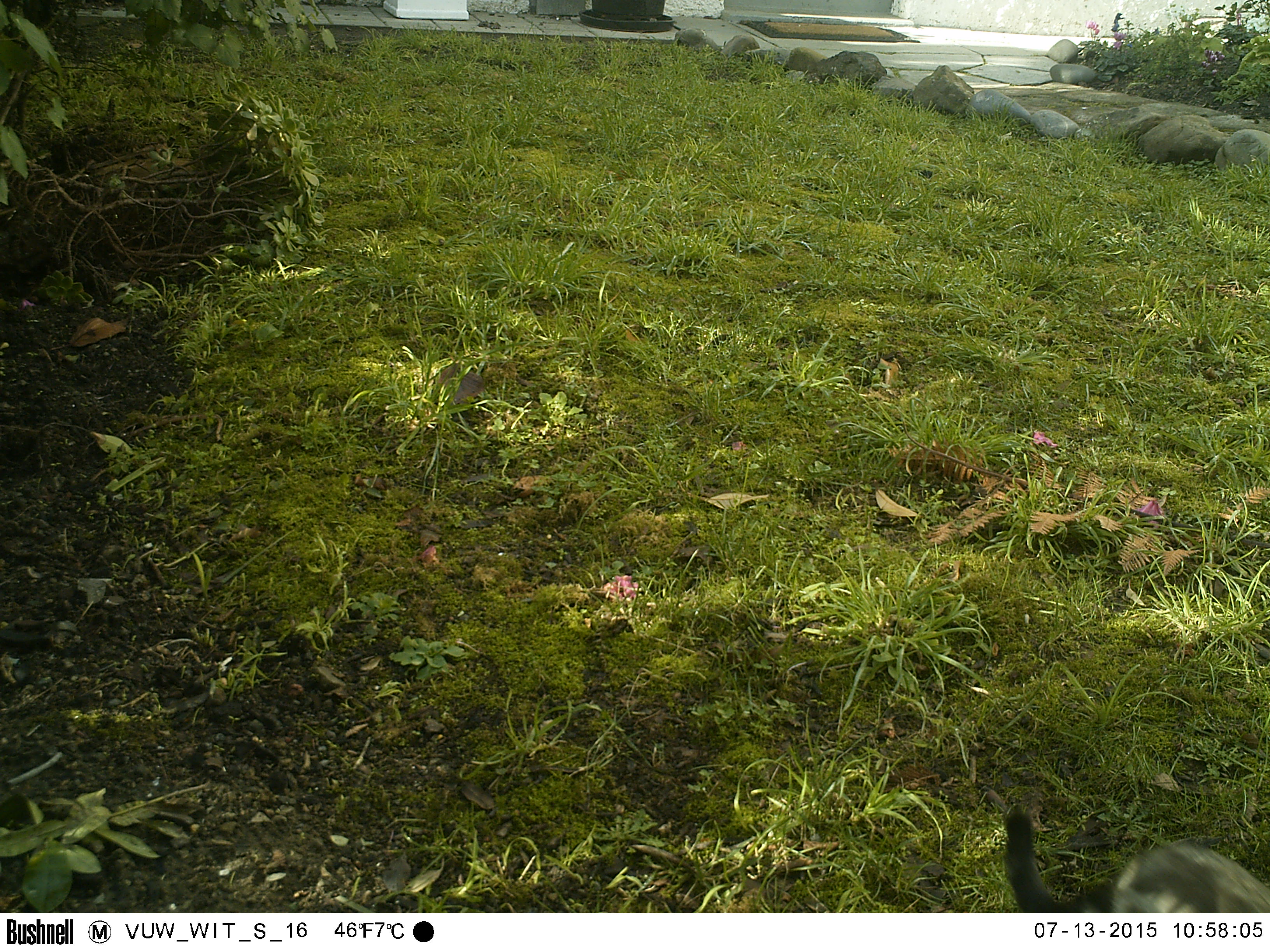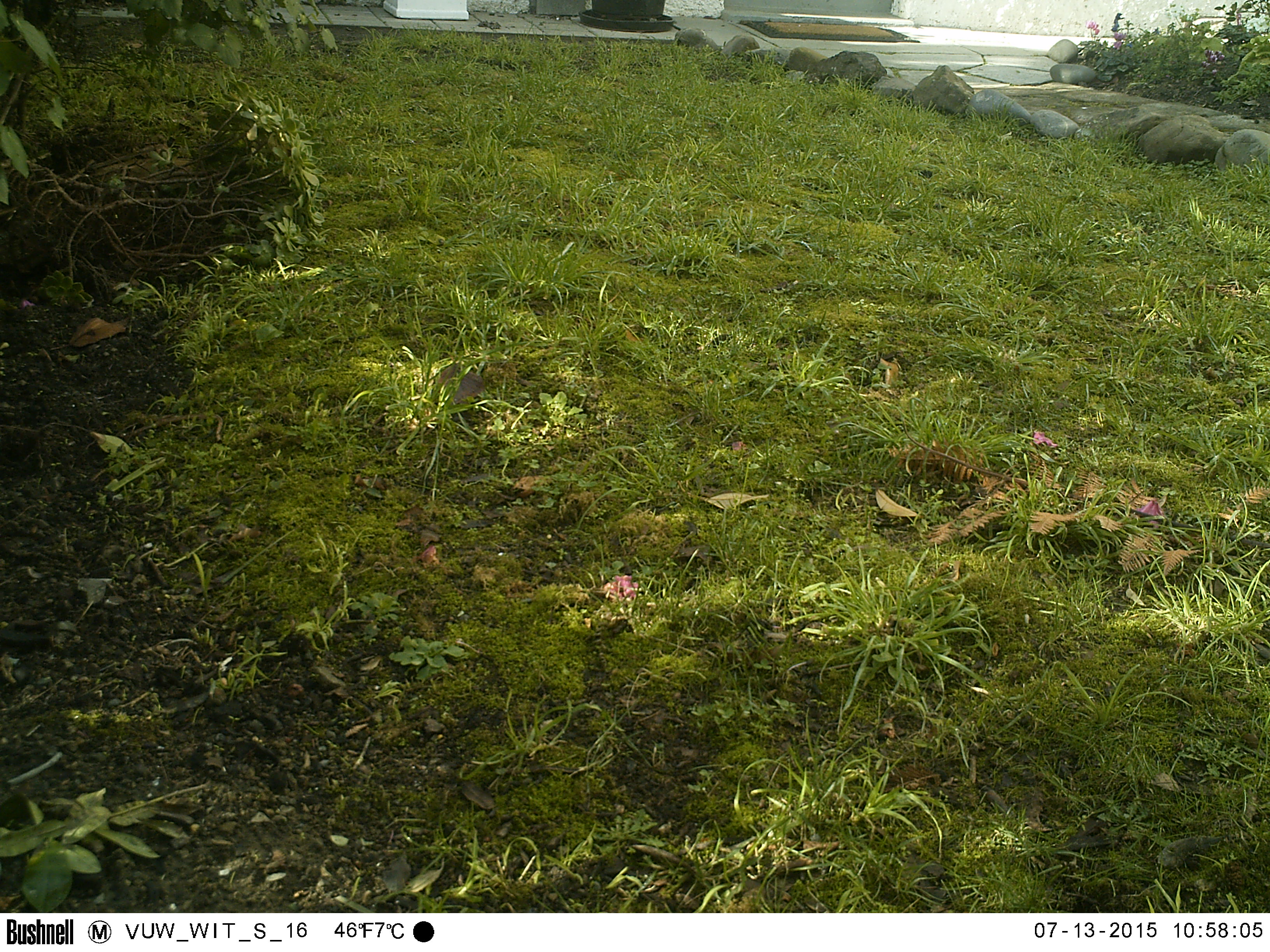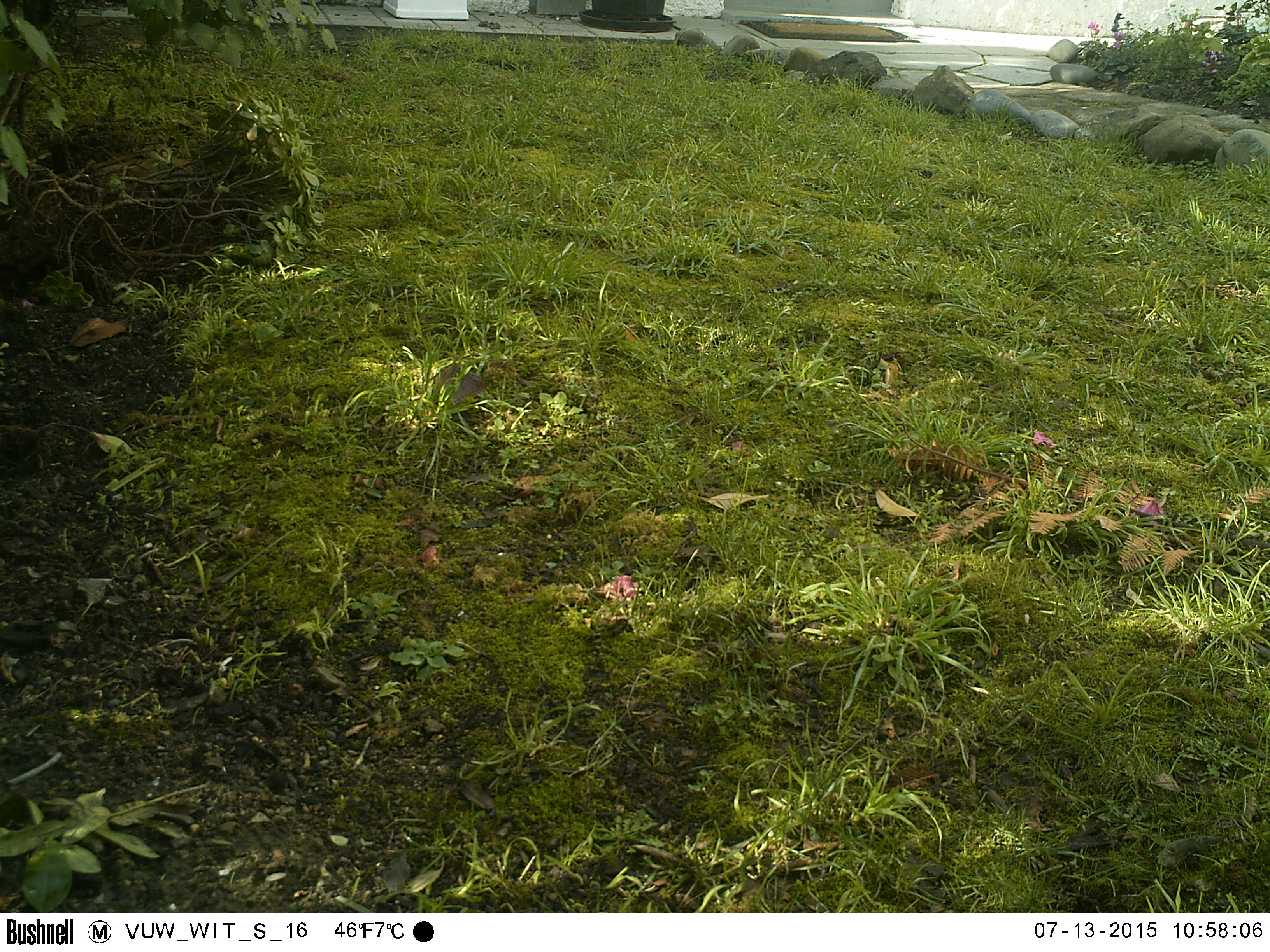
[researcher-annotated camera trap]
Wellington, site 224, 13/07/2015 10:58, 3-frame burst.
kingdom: Animalia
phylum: Chordata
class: Mammalia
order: Carnivora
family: Felidae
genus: Felis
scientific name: Felis catus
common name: cat